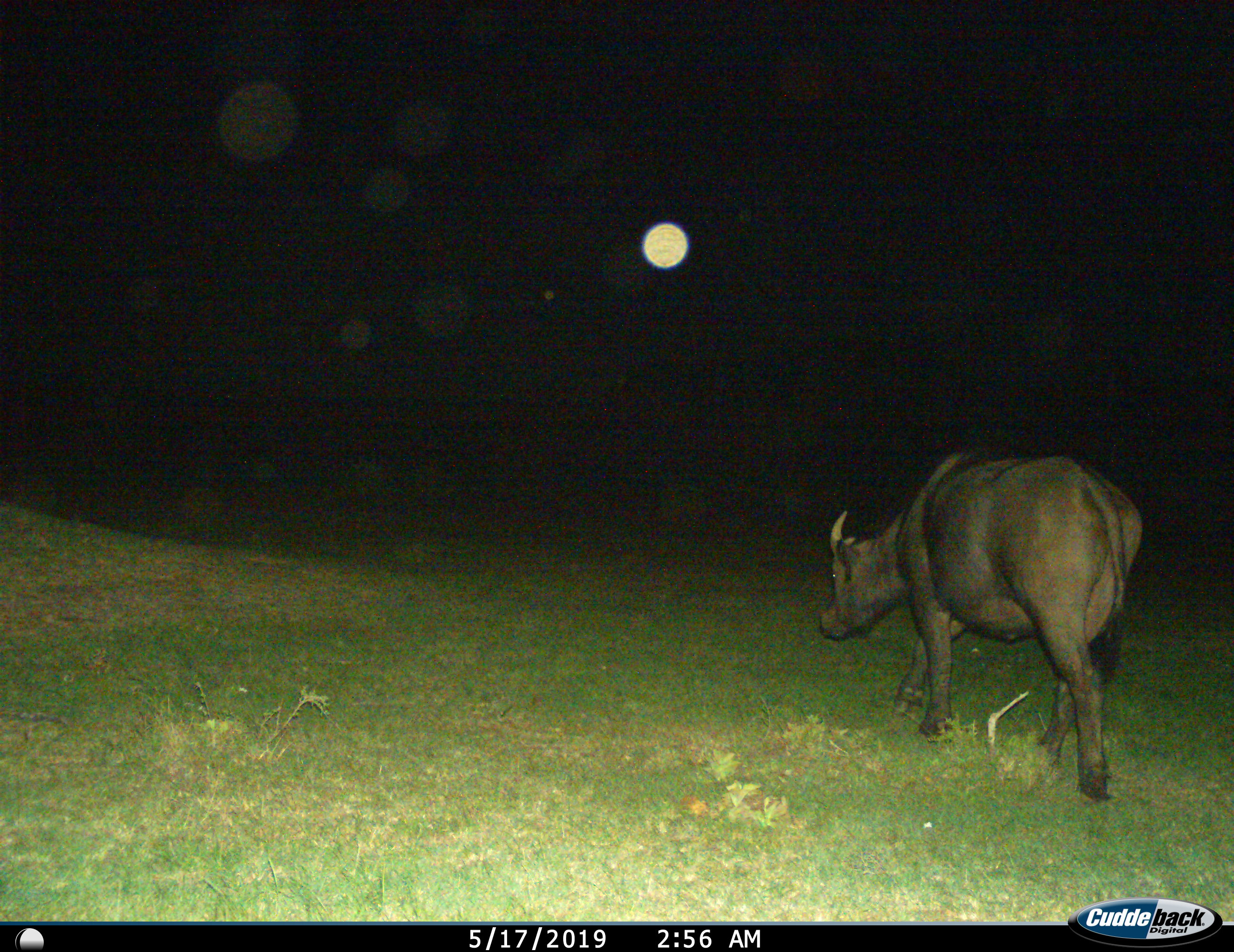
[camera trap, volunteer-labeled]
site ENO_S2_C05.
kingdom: Animalia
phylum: Chordata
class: Mammalia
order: Artiodactyla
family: Bovidae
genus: Syncerus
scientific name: Syncerus caffer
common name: african buffalo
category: buffalo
Buffalo (african buffalo) (Syncerus caffer), count 1. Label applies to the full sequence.